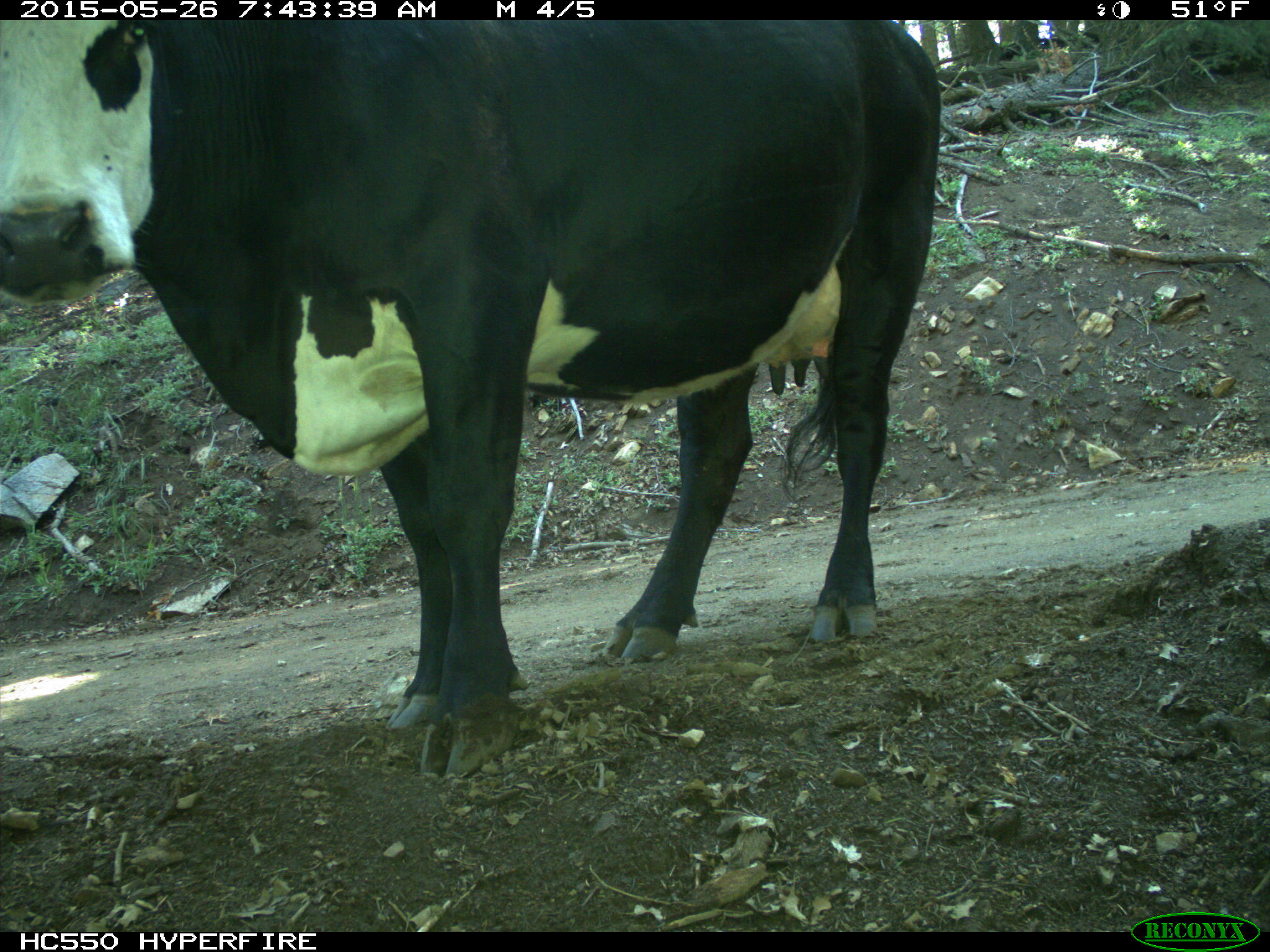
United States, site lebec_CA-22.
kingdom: Animalia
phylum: Chordata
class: Mammalia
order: Artiodactyla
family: Bovidae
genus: Bos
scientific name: Bos taurus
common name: domestic cow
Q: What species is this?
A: Bos taurus (domestic cow).